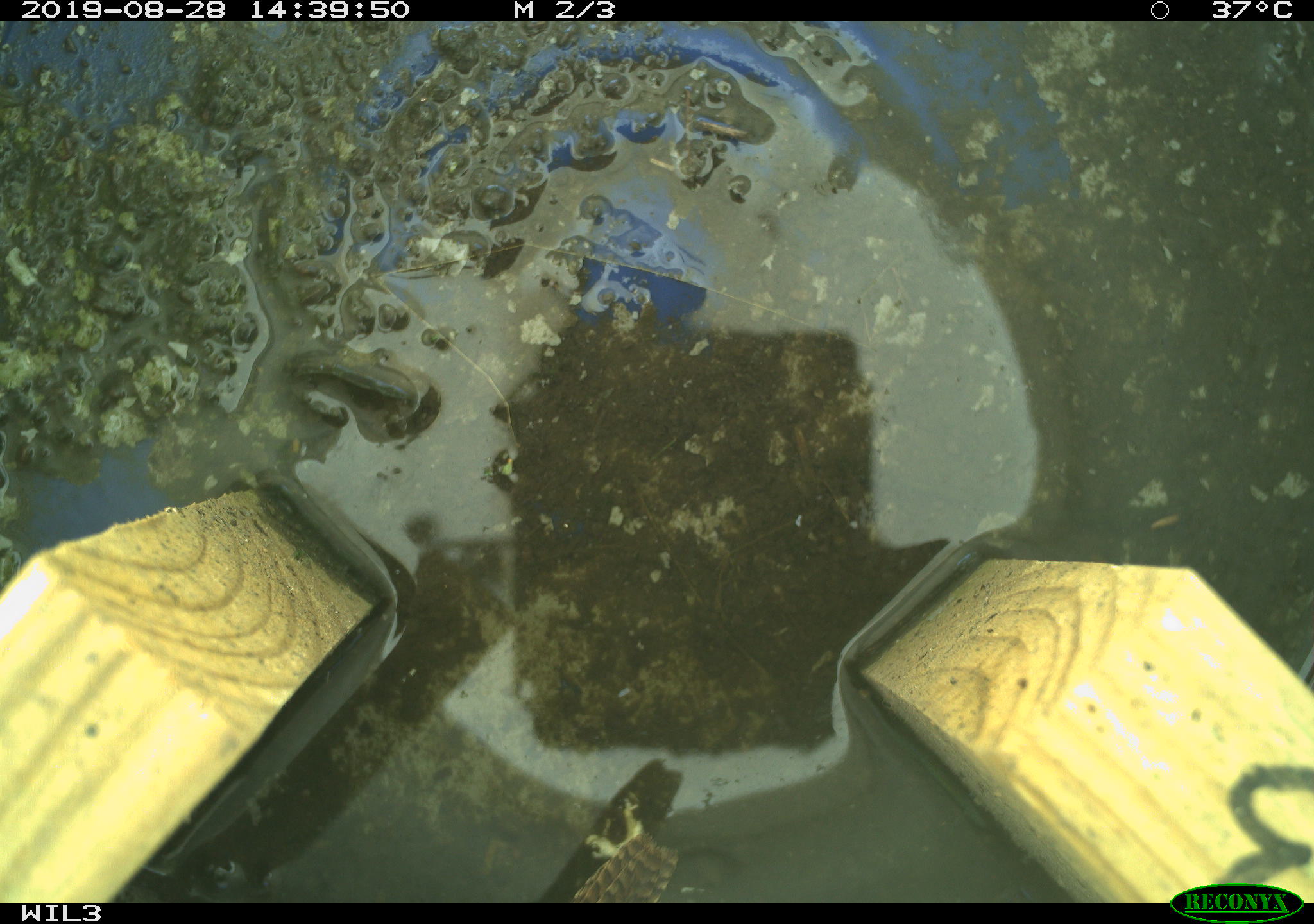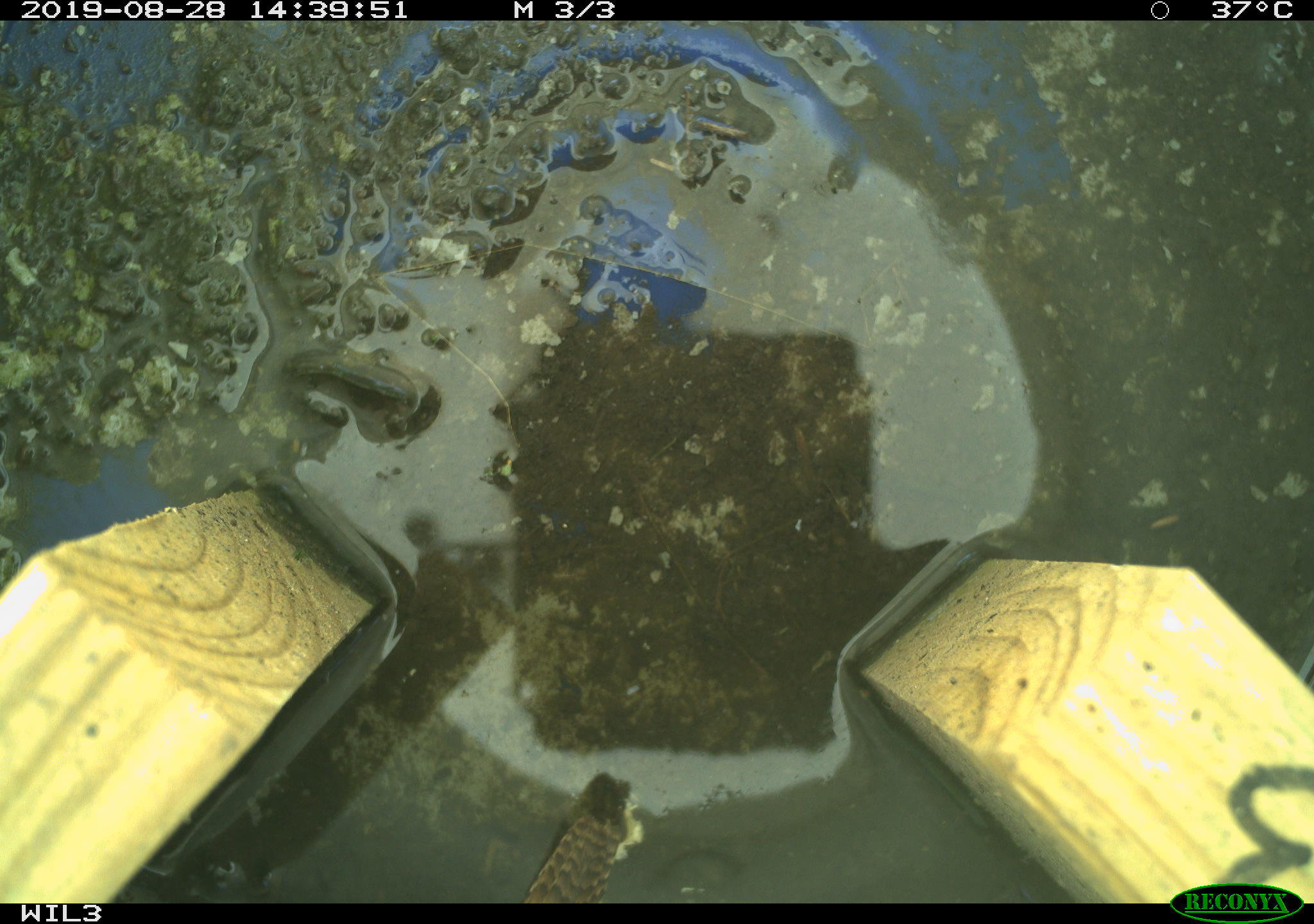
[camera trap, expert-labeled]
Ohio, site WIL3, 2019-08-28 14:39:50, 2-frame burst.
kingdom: Animalia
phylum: Chordata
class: Aves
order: Passeriformes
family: Troglodytidae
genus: Troglodytes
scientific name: Troglodytes aedon aedon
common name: northern house wren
Northern house wren (Troglodytes aedon aedon).